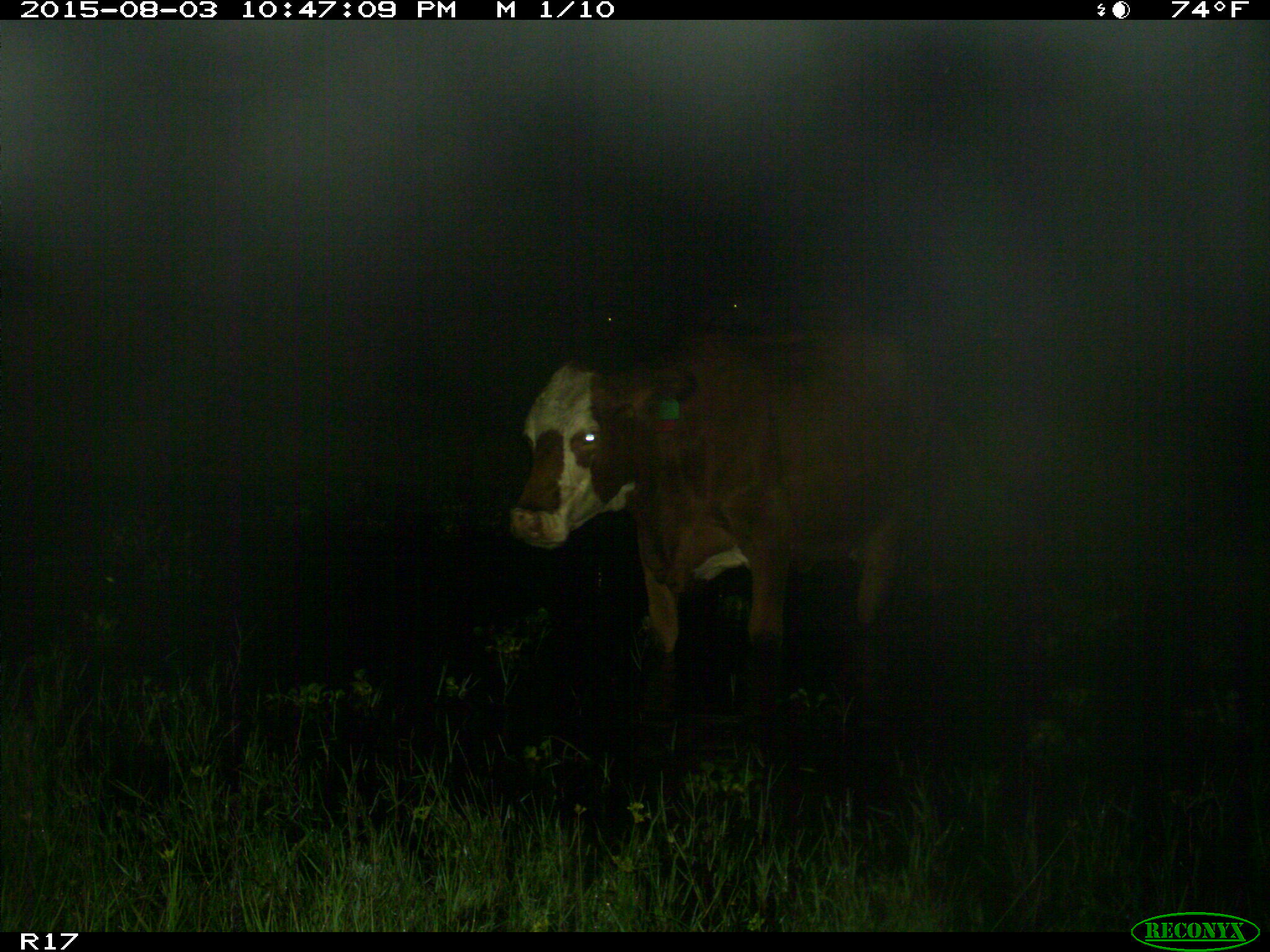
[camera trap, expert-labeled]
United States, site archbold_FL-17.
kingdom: Animalia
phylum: Chordata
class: Mammalia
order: Artiodactyla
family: Bovidae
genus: Bos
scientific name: Bos taurus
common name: domestic cow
Bos taurus (domestic cow).